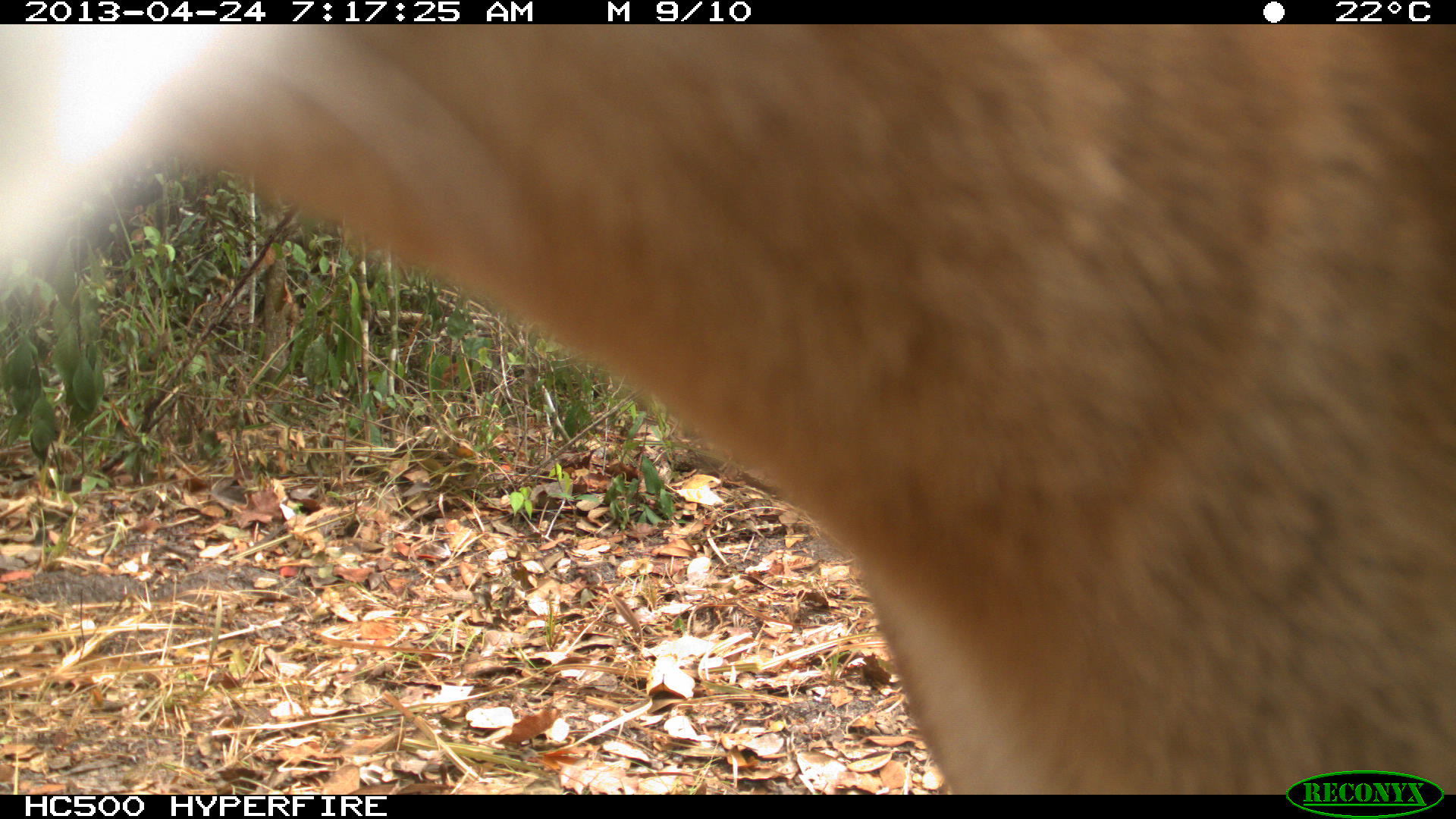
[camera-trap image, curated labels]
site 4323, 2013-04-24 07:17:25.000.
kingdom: Animalia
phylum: Chordata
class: Mammalia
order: Carnivora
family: Felidae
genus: Puma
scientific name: Puma concolor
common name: mountain lion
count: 2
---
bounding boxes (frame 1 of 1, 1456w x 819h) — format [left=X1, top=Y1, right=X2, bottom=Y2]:
puma concolor: [left=0, top=23, right=1455, bottom=794]